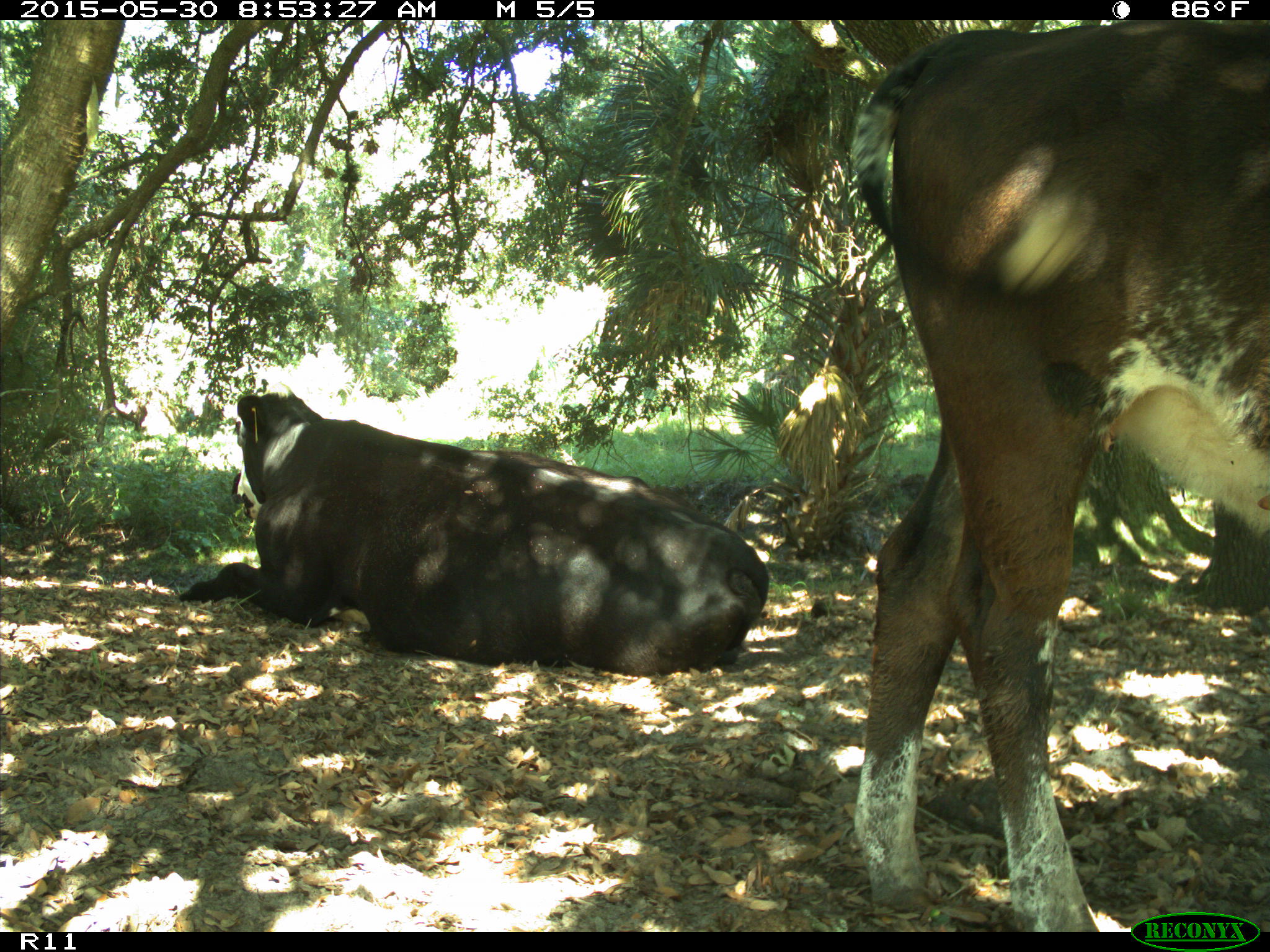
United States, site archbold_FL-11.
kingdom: Animalia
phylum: Chordata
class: Mammalia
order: Artiodactyla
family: Bovidae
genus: Bos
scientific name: Bos taurus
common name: domestic cow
Bos taurus (domestic cow).